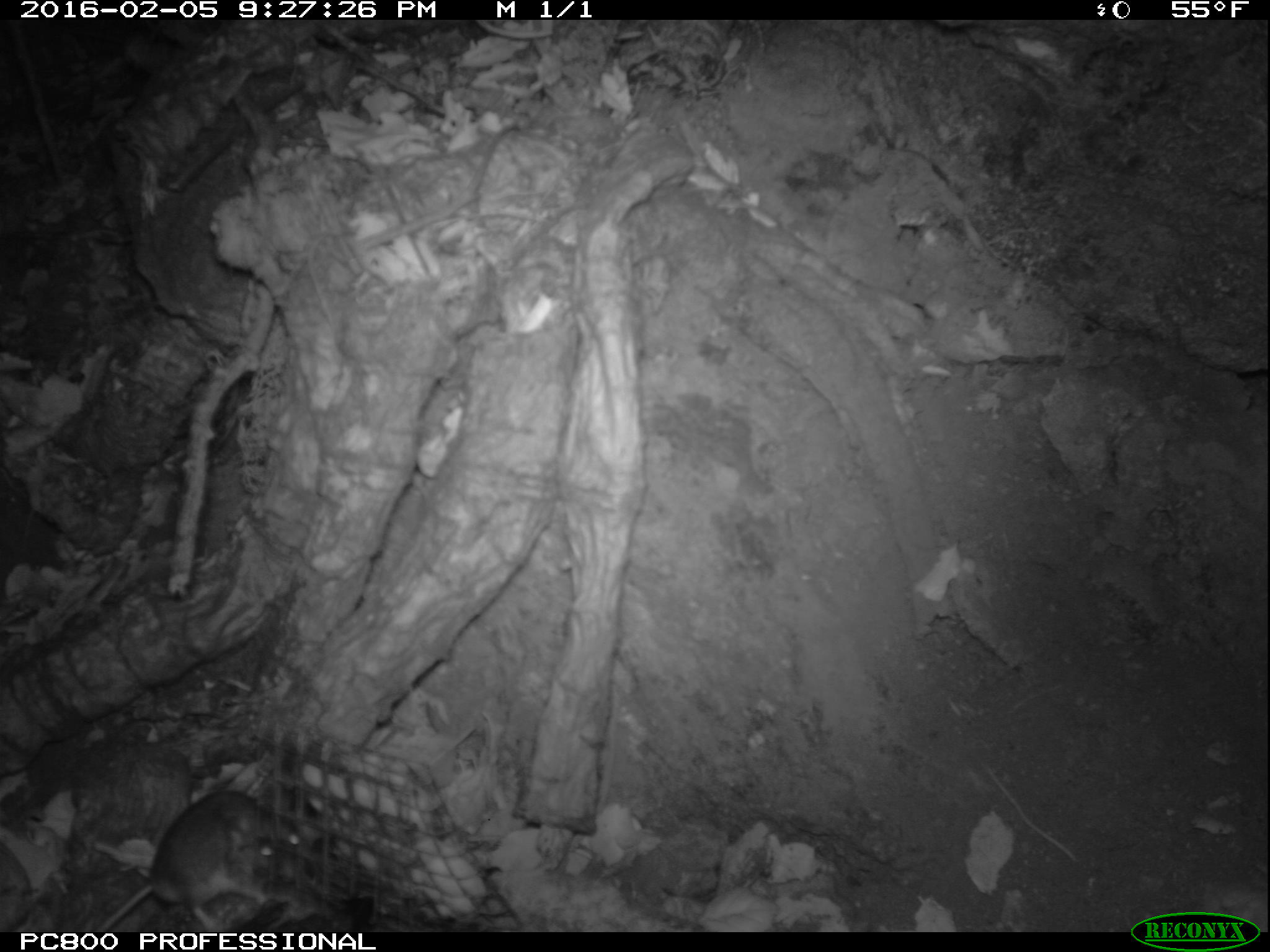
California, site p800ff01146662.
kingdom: Animalia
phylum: Chordata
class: Mammalia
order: Rodentia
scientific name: Rodentia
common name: rodent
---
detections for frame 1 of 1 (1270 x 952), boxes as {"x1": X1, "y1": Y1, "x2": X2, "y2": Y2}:
rodent: {"x1": 95, "y1": 789, "x2": 304, "y2": 932}